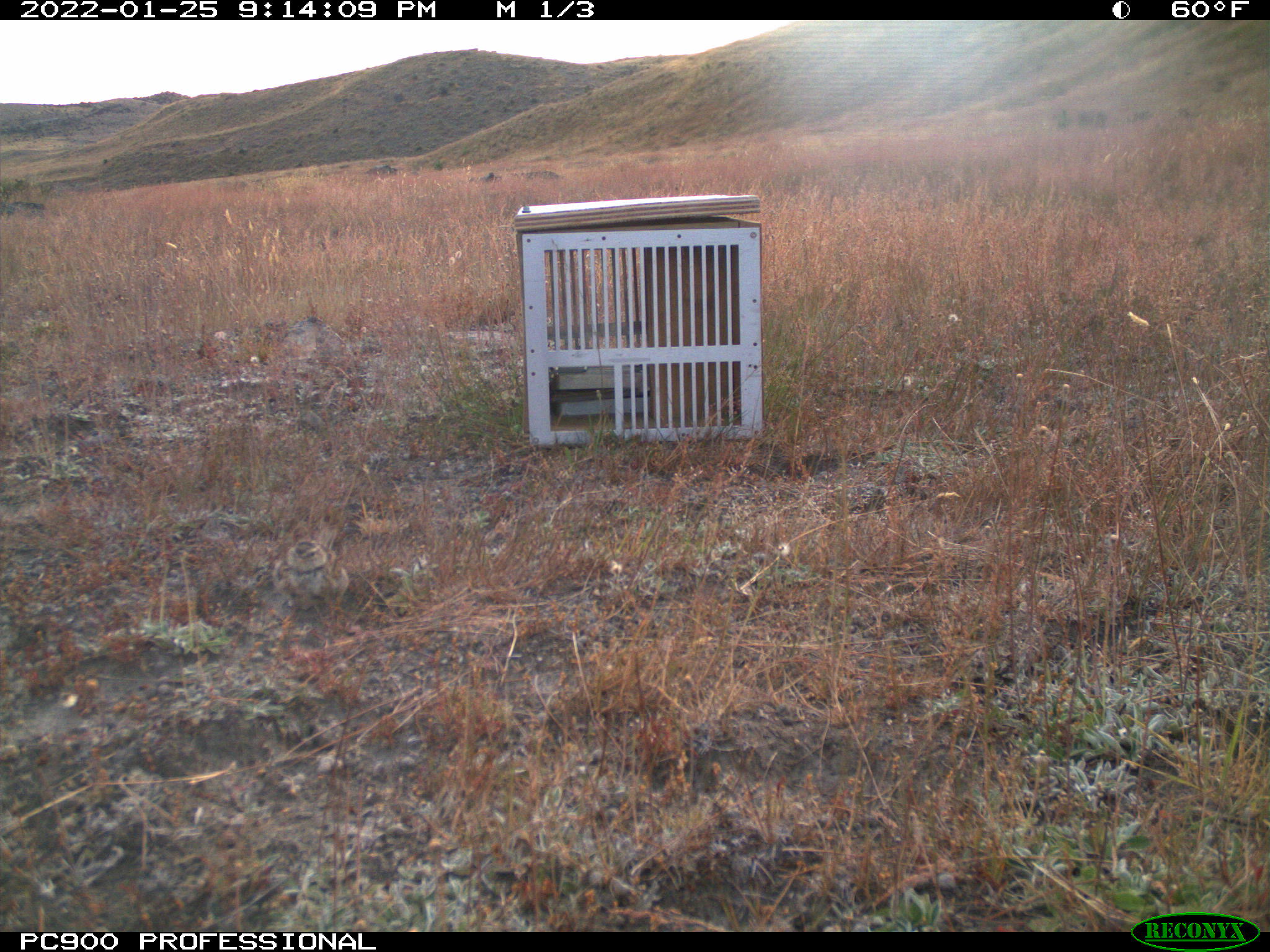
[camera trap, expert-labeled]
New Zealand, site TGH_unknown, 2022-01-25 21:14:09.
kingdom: Animalia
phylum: Chordata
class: Aves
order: Passeriformes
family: Motacillidae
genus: Anthus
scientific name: Anthus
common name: pipit